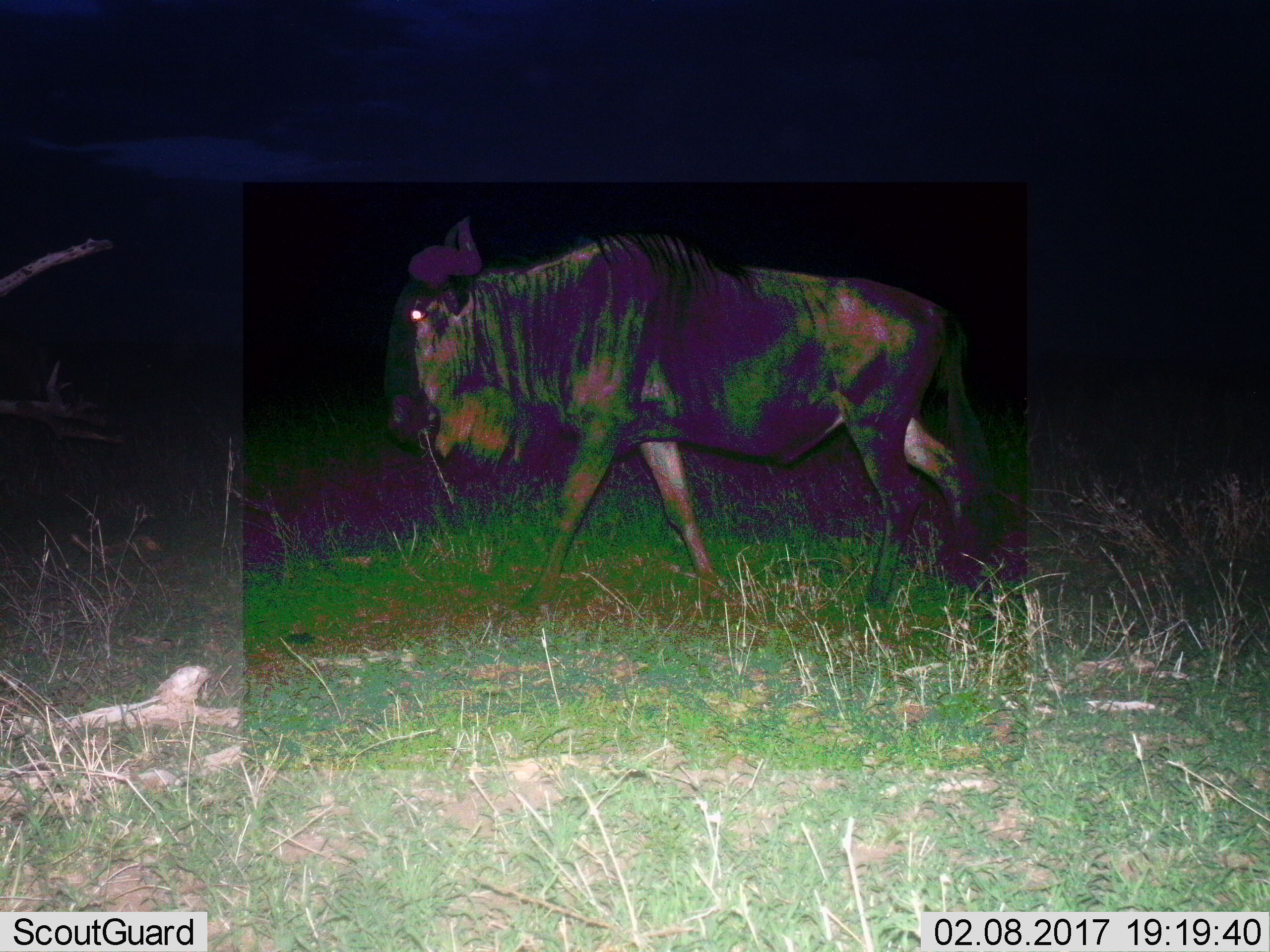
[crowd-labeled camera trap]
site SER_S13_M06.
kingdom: Animalia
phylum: Chordata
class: Mammalia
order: Artiodactyla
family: Bovidae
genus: Connochaetes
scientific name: Connochaetes taurinus taurinus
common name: blue wildebeest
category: wildebeestblue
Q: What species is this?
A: Wildebeestblue (blue wildebeest) (Connochaetes taurinus taurinus).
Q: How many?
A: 1.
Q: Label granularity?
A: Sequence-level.